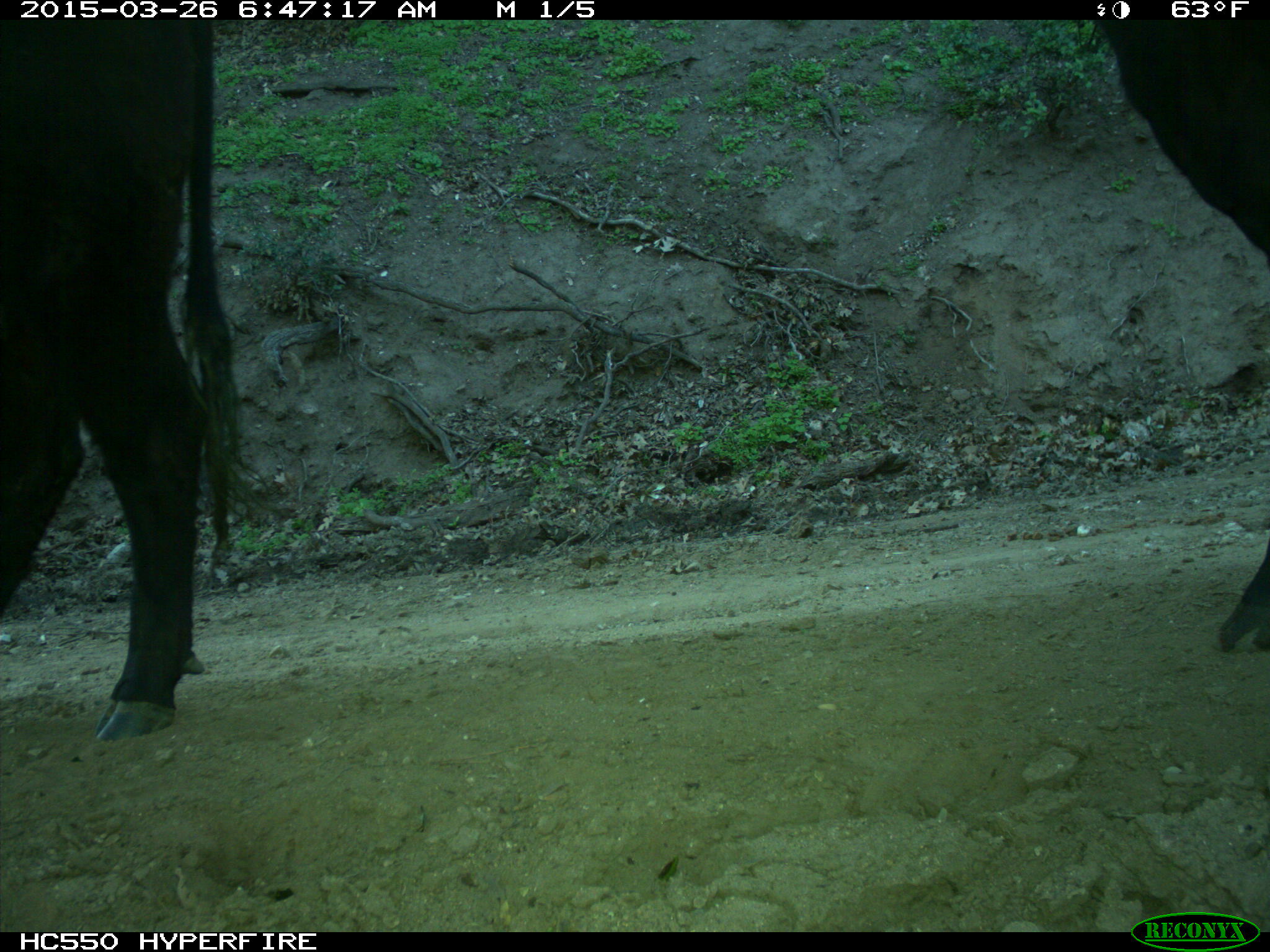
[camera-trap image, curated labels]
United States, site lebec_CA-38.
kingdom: Animalia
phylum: Chordata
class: Mammalia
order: Artiodactyla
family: Bovidae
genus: Bos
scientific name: Bos taurus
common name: domestic cow